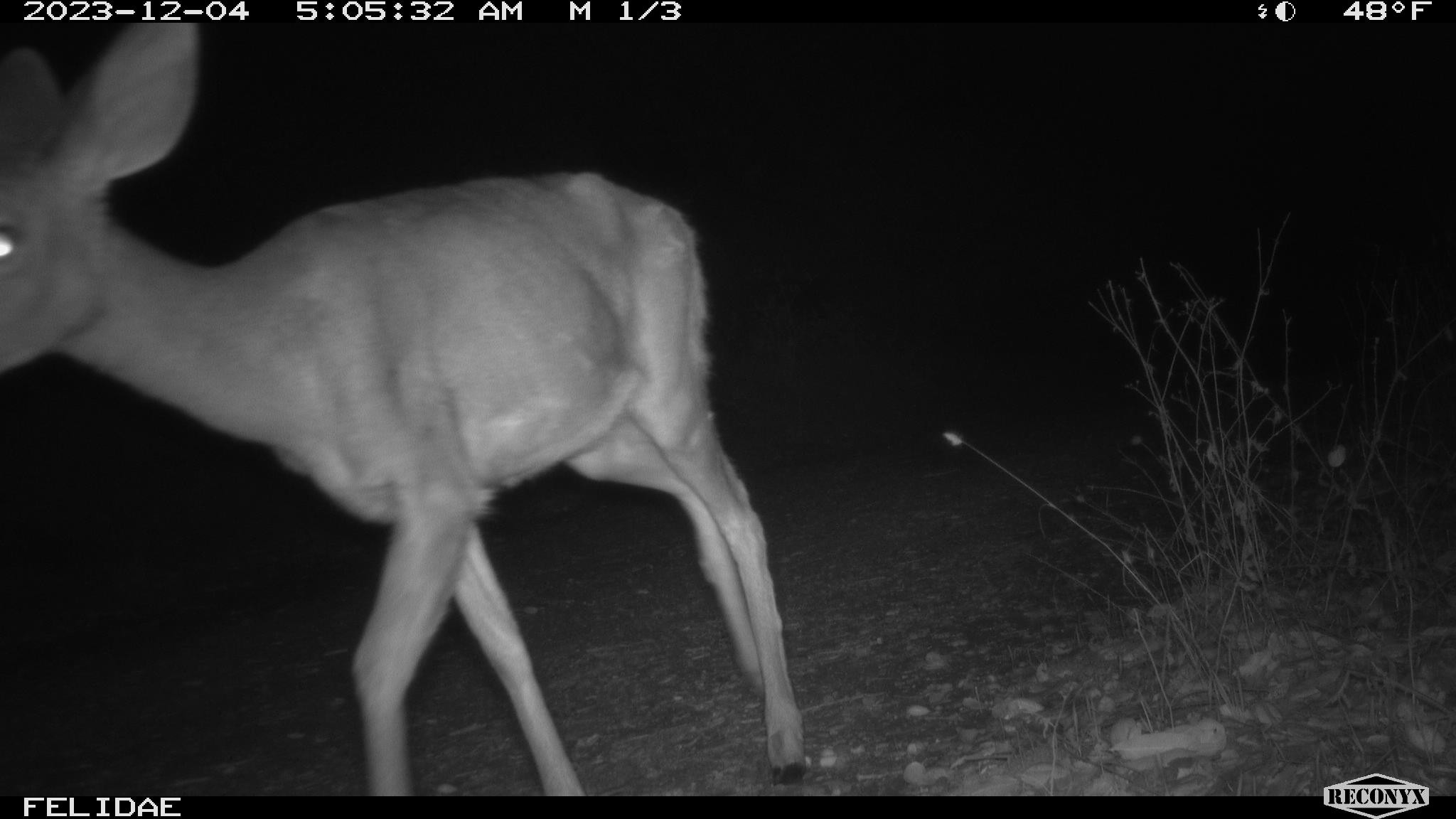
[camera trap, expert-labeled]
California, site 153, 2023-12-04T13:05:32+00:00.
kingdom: Animalia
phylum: Chordata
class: Mammalia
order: Artiodactyla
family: Cervidae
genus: Odocoileus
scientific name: Odocoileus hemionus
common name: mule deer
Mule deer (Odocoileus hemionus).